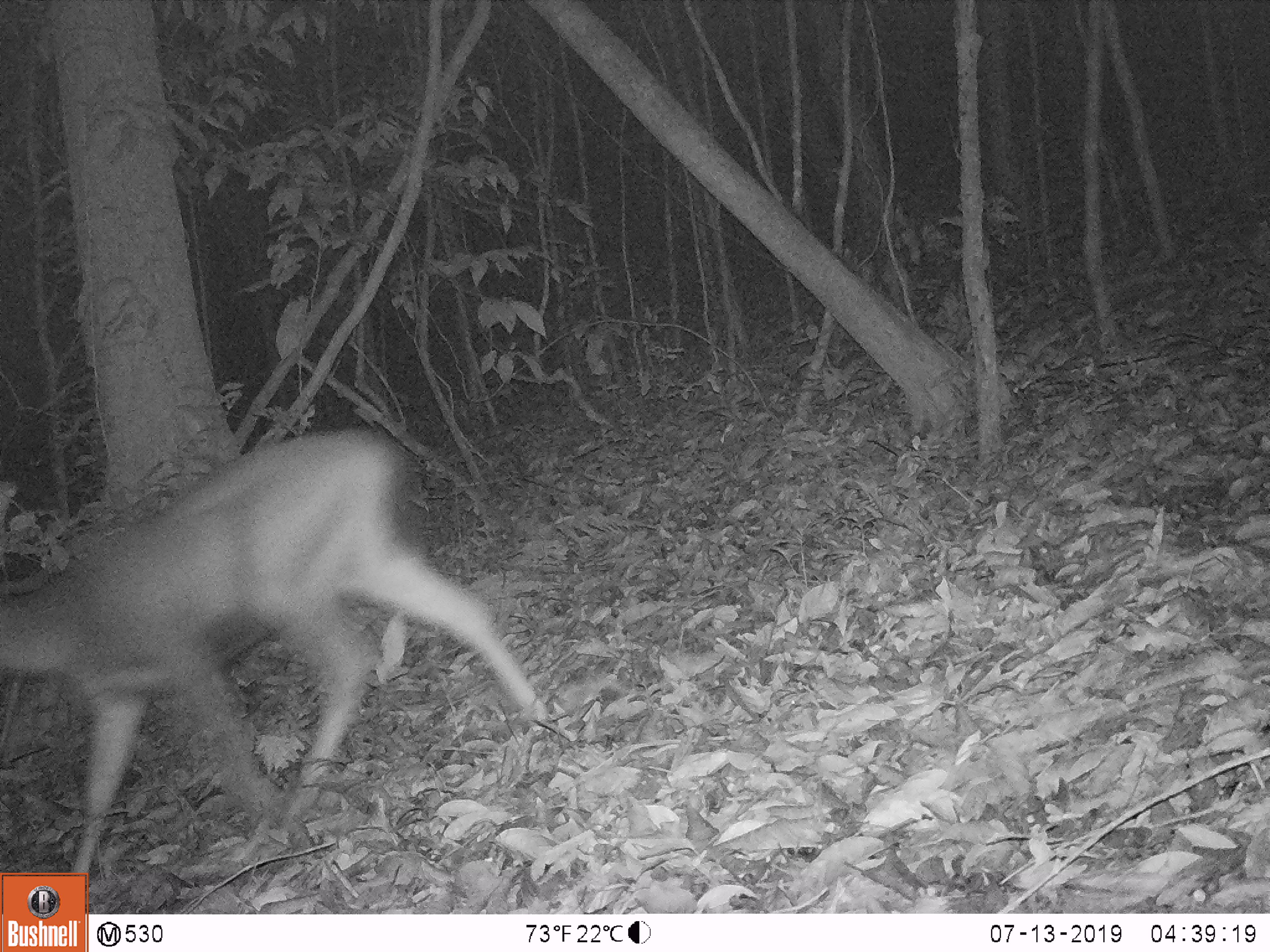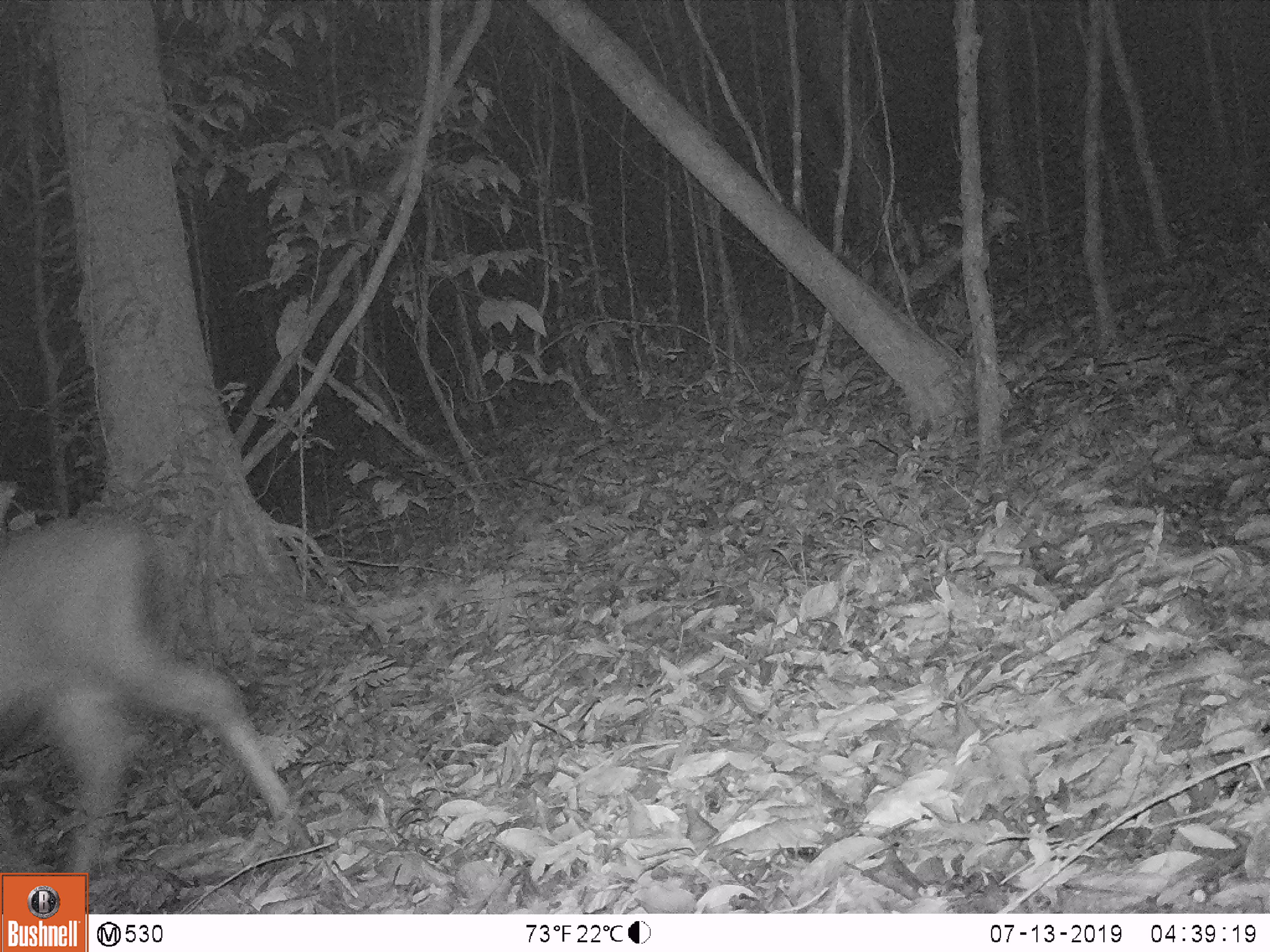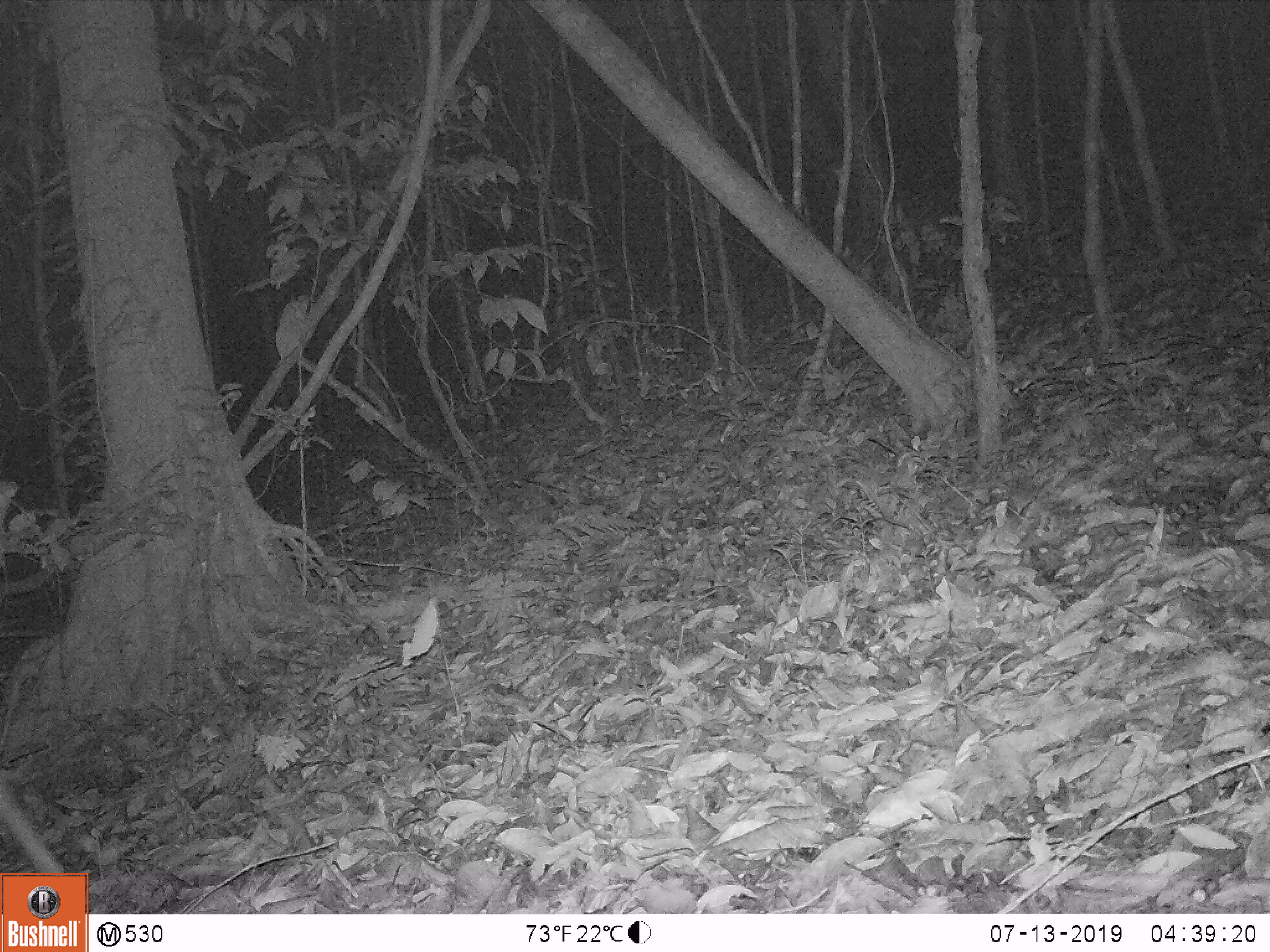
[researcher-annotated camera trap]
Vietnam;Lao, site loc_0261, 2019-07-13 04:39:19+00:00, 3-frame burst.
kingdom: Animalia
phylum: Chordata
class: Mammalia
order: Artiodactyla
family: Cervidae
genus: Rusa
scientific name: Rusa unicolor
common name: sambar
Sambar (Rusa unicolor). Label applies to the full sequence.